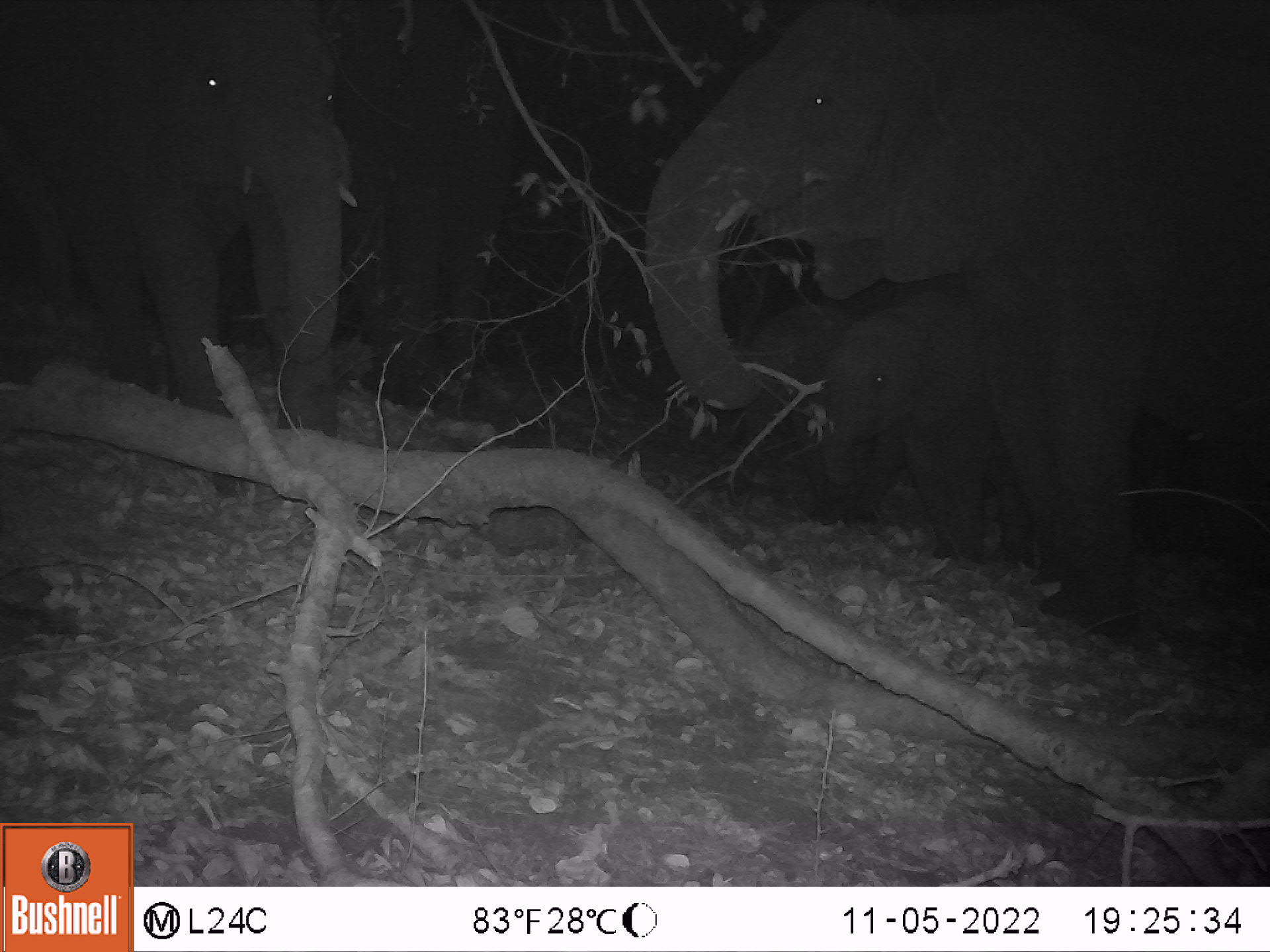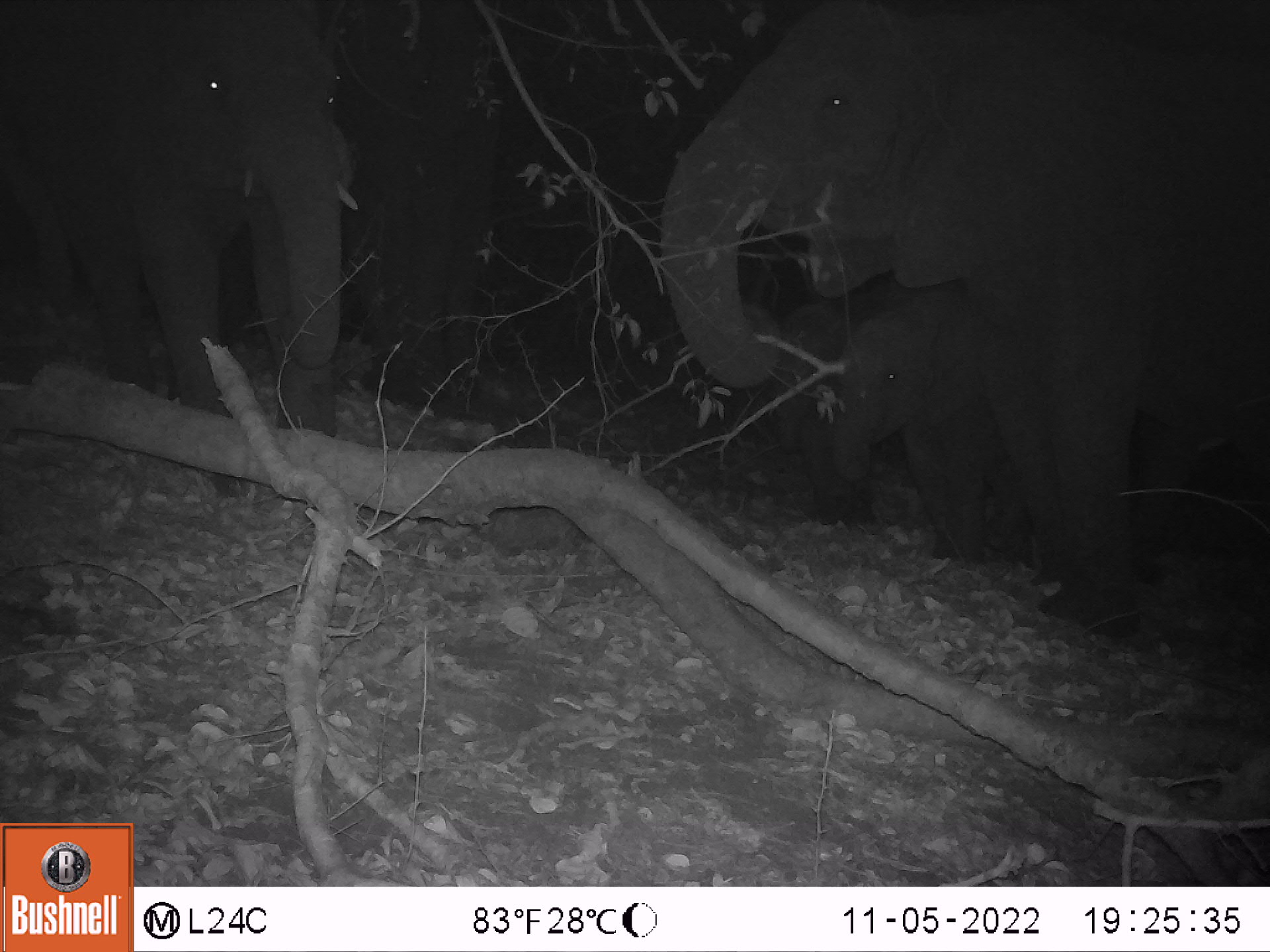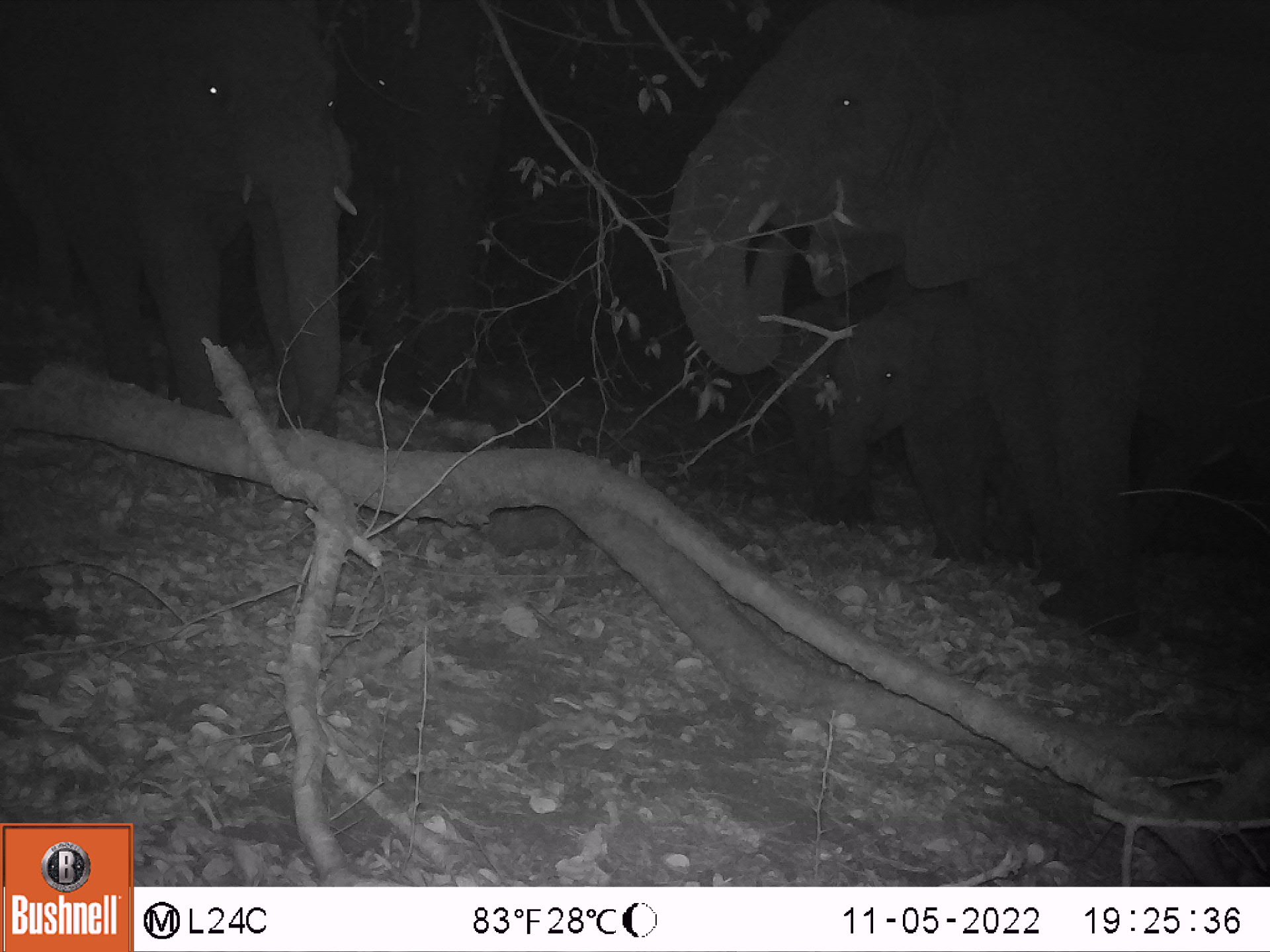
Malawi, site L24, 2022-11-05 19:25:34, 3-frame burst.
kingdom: Animalia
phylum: Chordata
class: Mammalia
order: Proboscidea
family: Elephantidae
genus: Loxodonta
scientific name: Loxodonta africana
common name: african savanna elephant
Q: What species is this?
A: African savanna elephant (Loxodonta africana).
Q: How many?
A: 4.